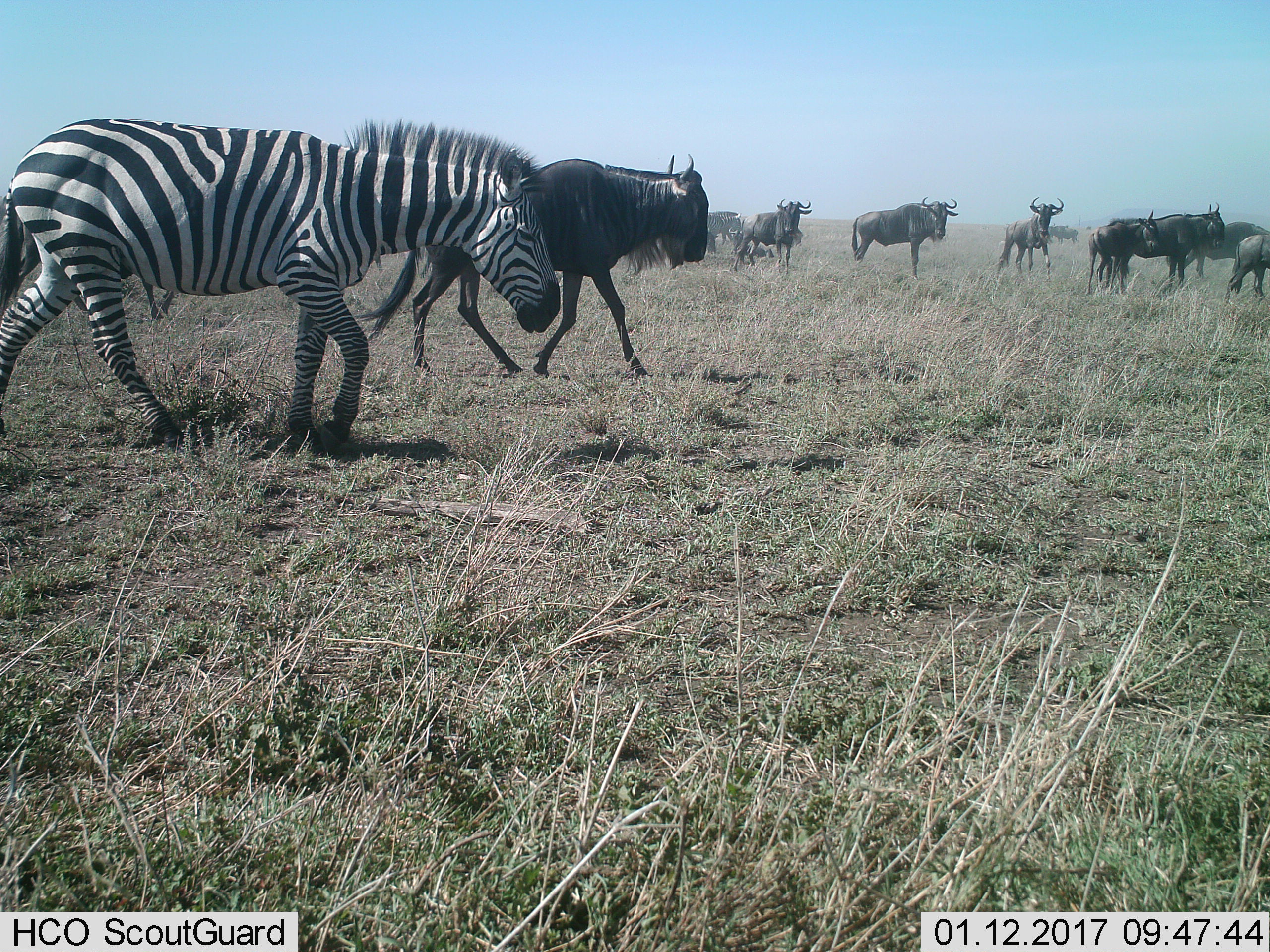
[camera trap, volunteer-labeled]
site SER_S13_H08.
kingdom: Animalia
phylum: Chordata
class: Mammalia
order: Artiodactyla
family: Bovidae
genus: Connochaetes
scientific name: Connochaetes taurinus taurinus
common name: blue wildebeest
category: wildebeestblue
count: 11-50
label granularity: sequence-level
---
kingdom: Animalia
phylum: Chordata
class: Mammalia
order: Perissodactyla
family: Equidae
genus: Equus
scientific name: Equus quagga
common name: plains zebra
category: zebraplains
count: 2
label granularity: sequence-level